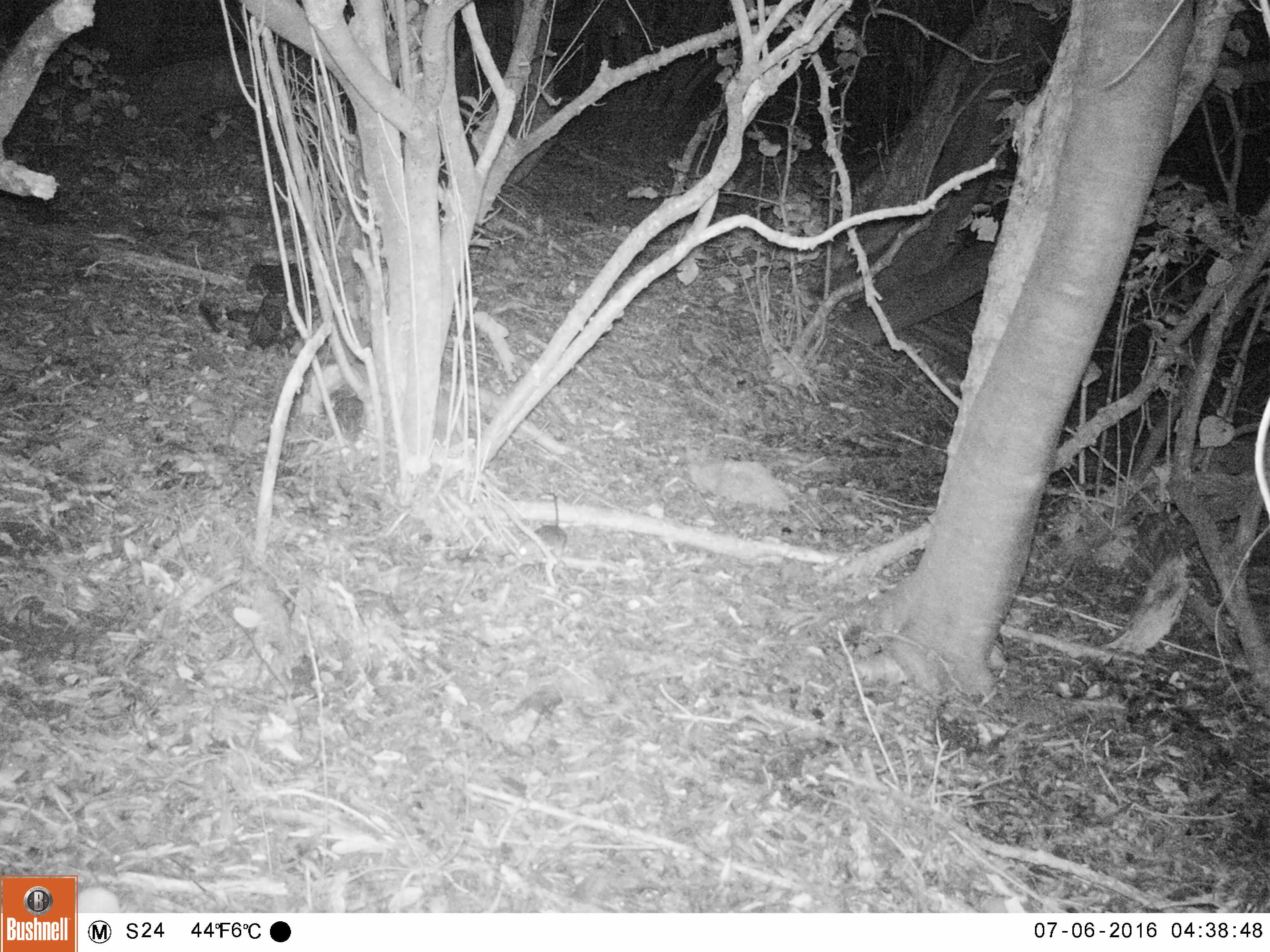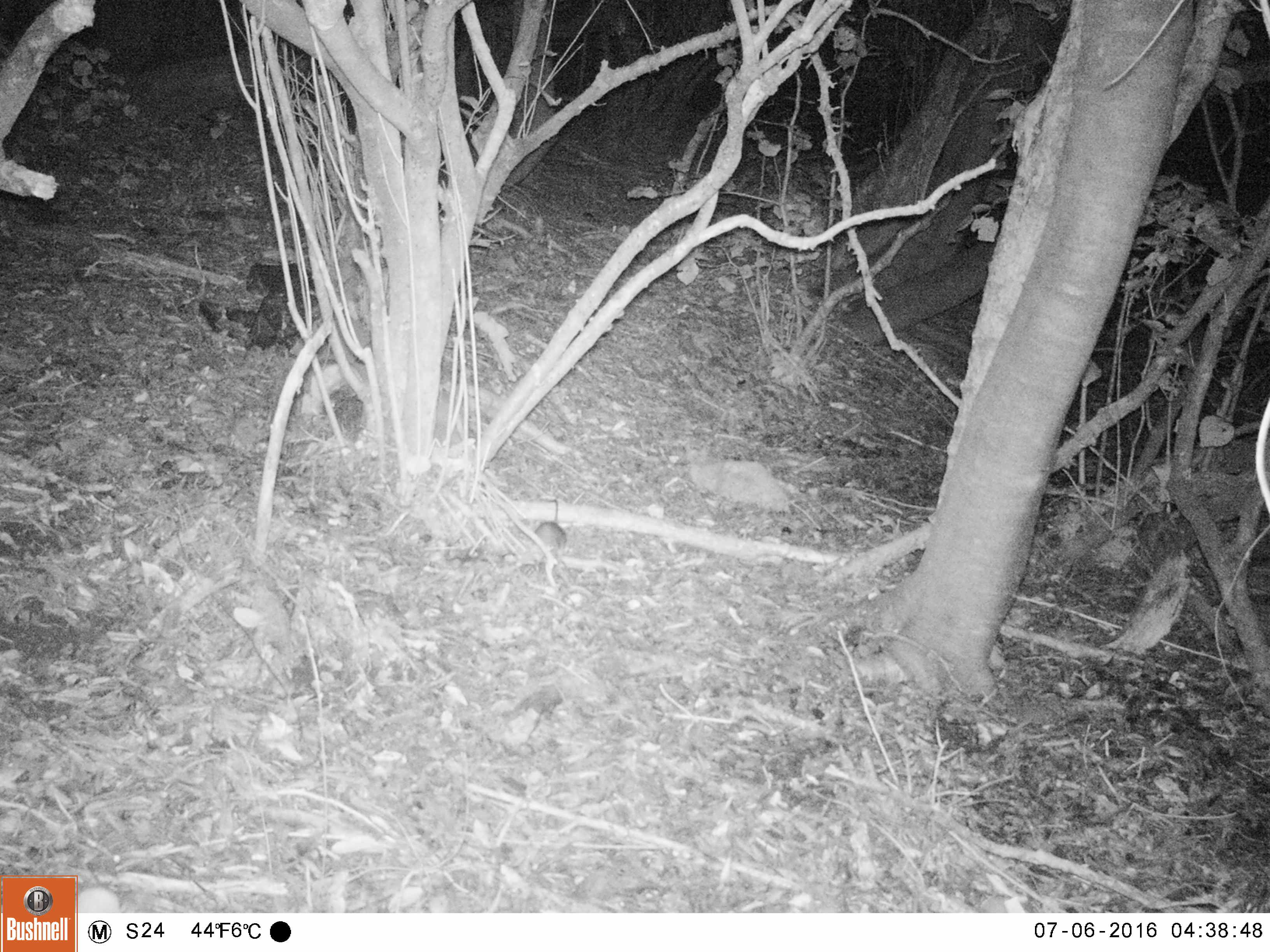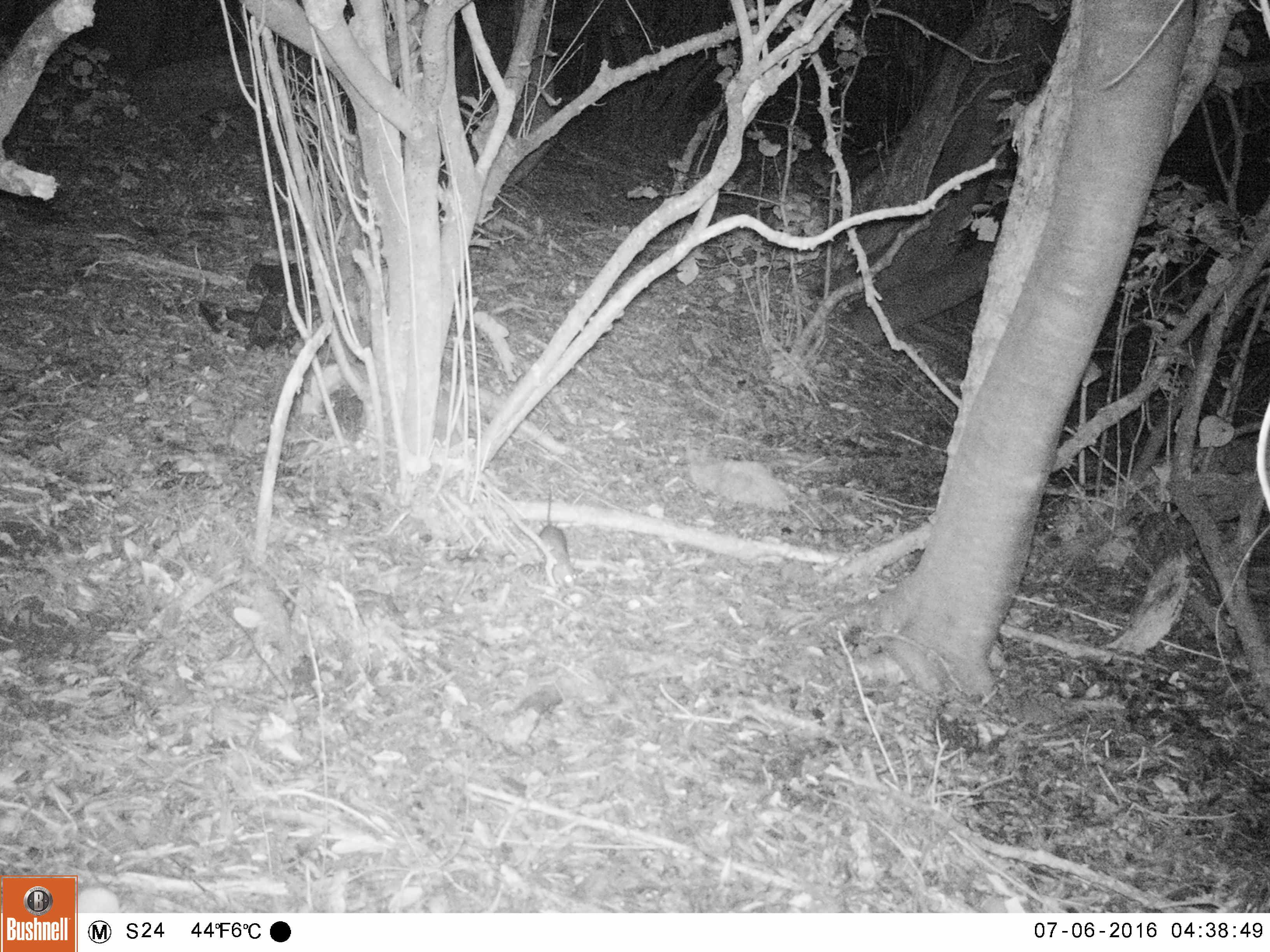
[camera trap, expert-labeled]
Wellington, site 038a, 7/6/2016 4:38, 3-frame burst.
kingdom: Animalia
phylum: Chordata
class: Mammalia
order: Rodentia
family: Muridae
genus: Rattus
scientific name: Rattus rattus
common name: ship rat